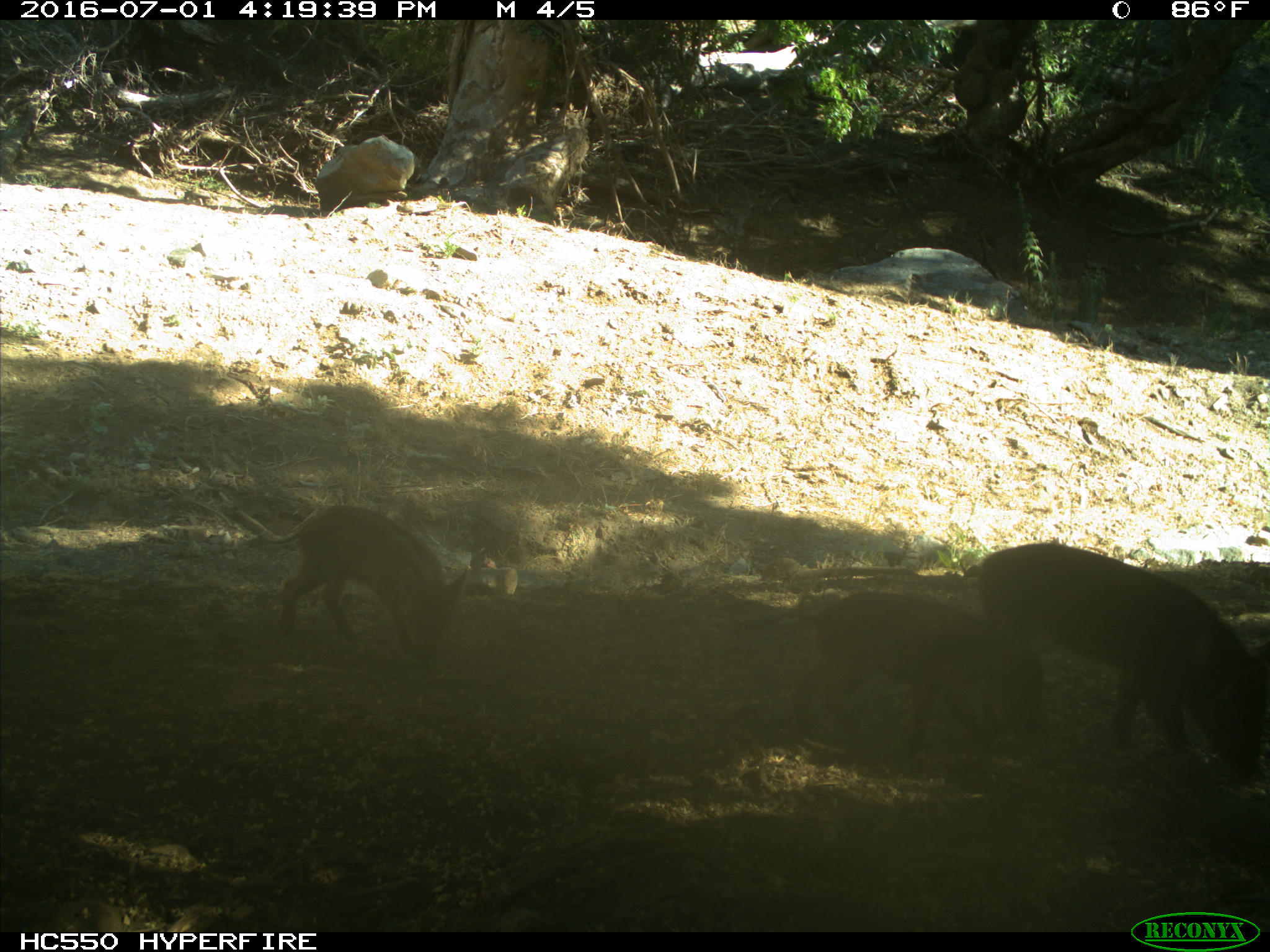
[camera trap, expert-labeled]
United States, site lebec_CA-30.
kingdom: Animalia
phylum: Chordata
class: Mammalia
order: Artiodactyla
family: Suidae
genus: Sus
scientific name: Sus scrofa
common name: wild boar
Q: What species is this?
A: Sus scrofa (wild boar).